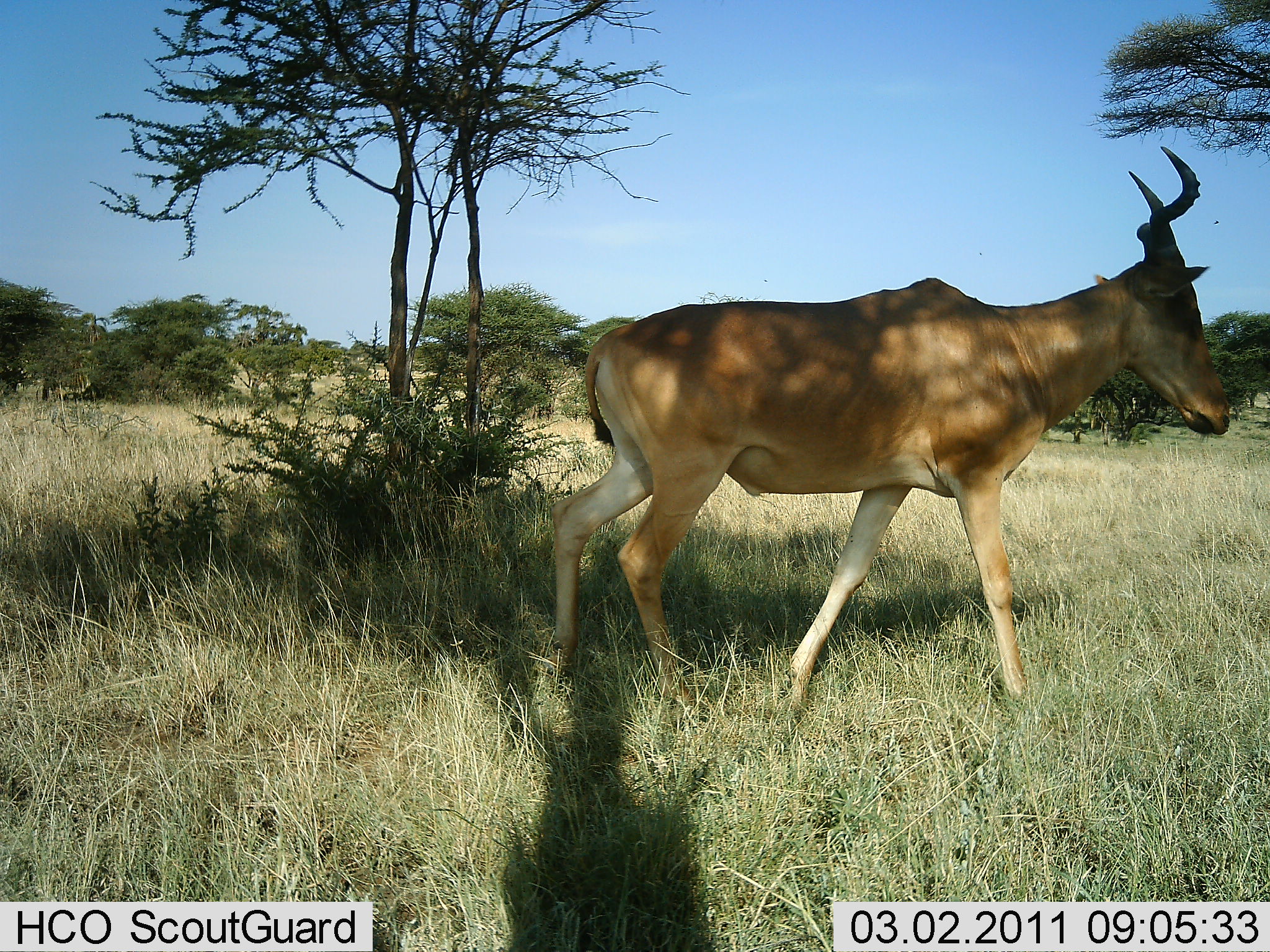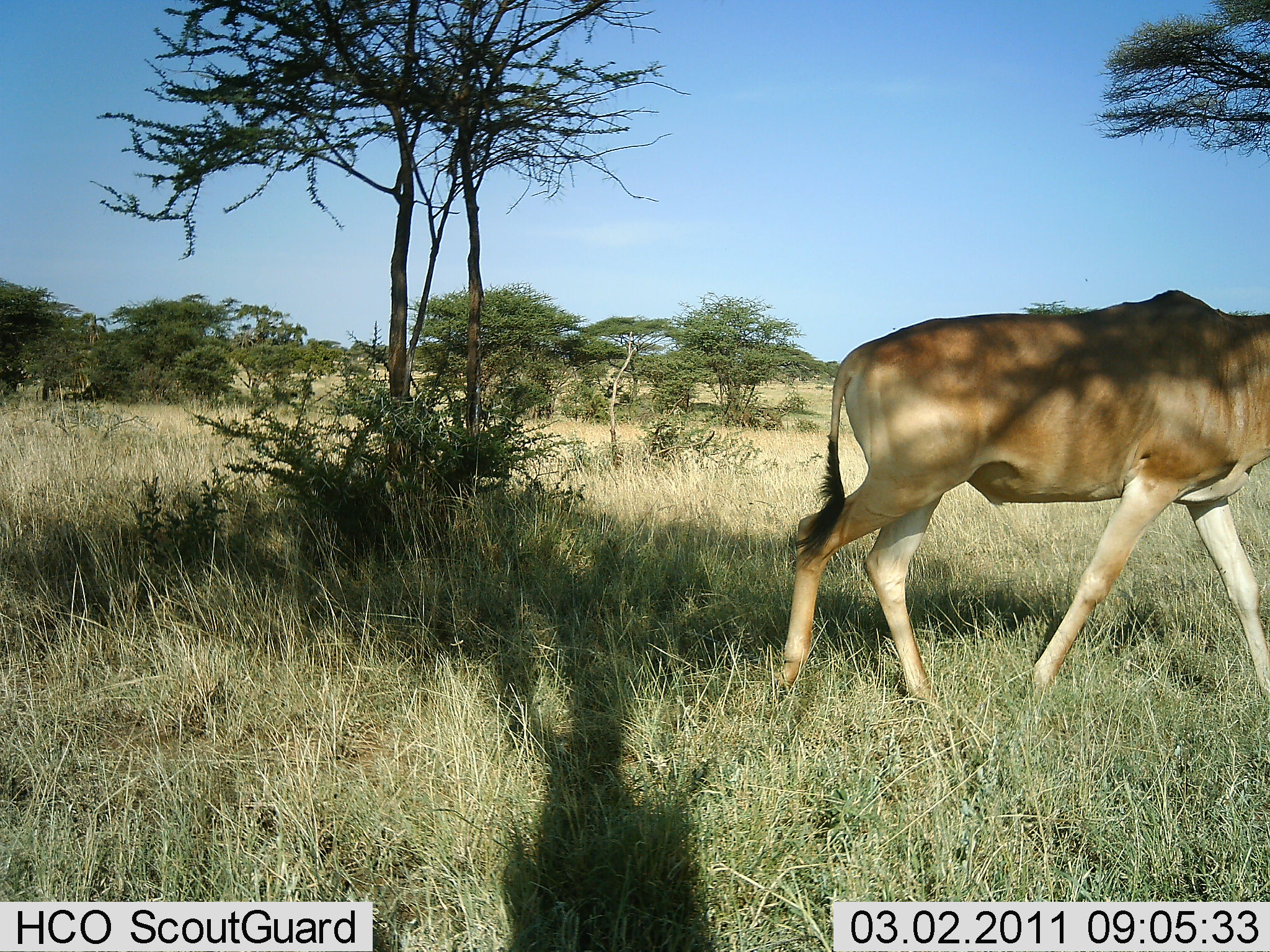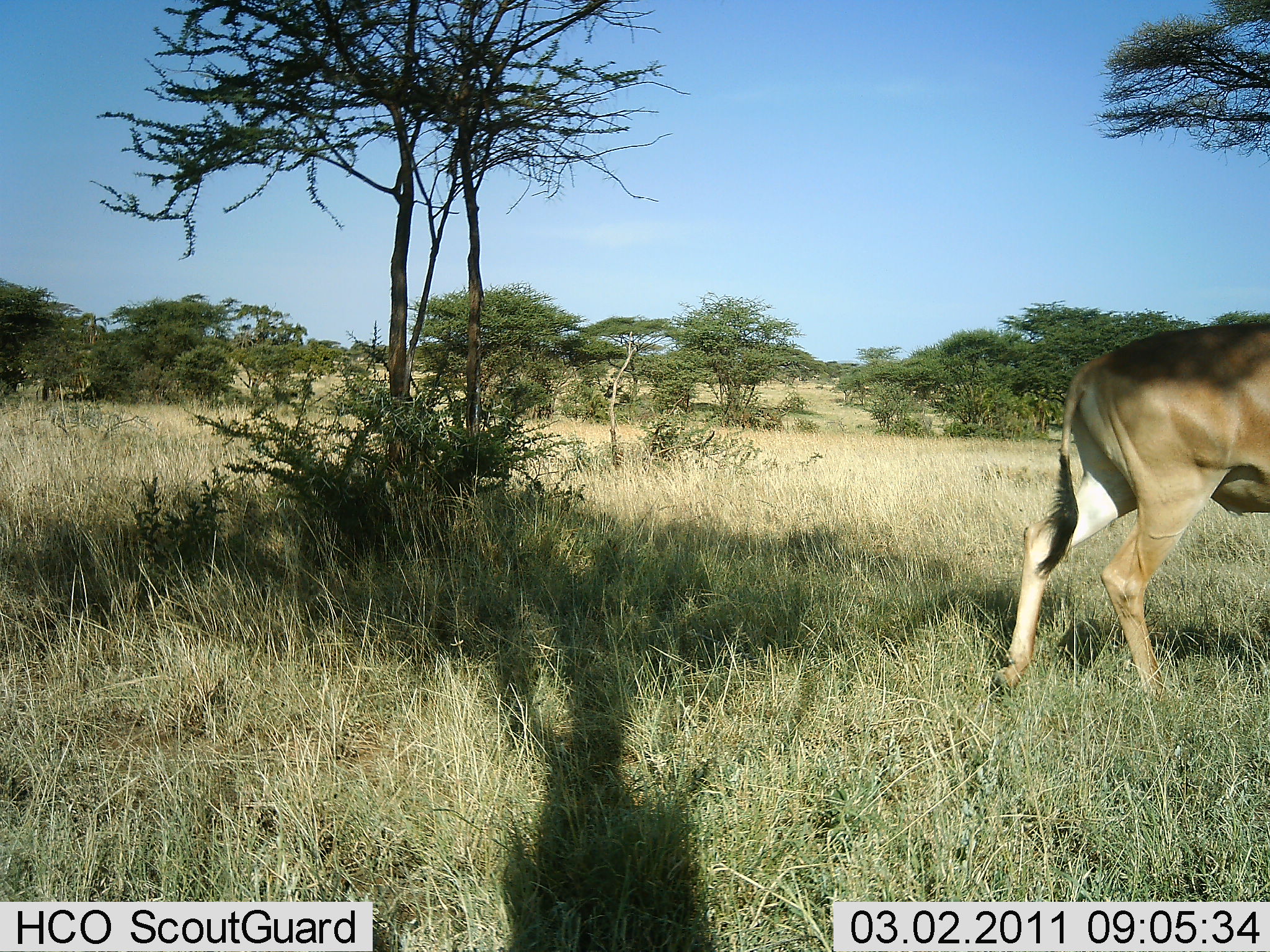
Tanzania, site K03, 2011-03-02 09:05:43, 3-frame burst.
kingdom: Animalia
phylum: Chordata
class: Mammalia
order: Artiodactyla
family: Bovidae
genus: Alcelaphus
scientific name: Alcelaphus buselaphus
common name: hartebeest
Hartebeest (Alcelaphus buselaphus), count 1. Behavior (volunteer vote fractions): standing 7%, resting 0%, moving 100%, interacting 0%. Young present (vote fraction): 0%. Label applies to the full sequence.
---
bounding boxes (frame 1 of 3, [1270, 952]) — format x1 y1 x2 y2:
animal: 549 142 1234 718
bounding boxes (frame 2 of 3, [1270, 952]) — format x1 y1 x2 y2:
animal: 770 289 1270 712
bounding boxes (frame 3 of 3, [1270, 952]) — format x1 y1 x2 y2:
animal: 1011 321 1270 635